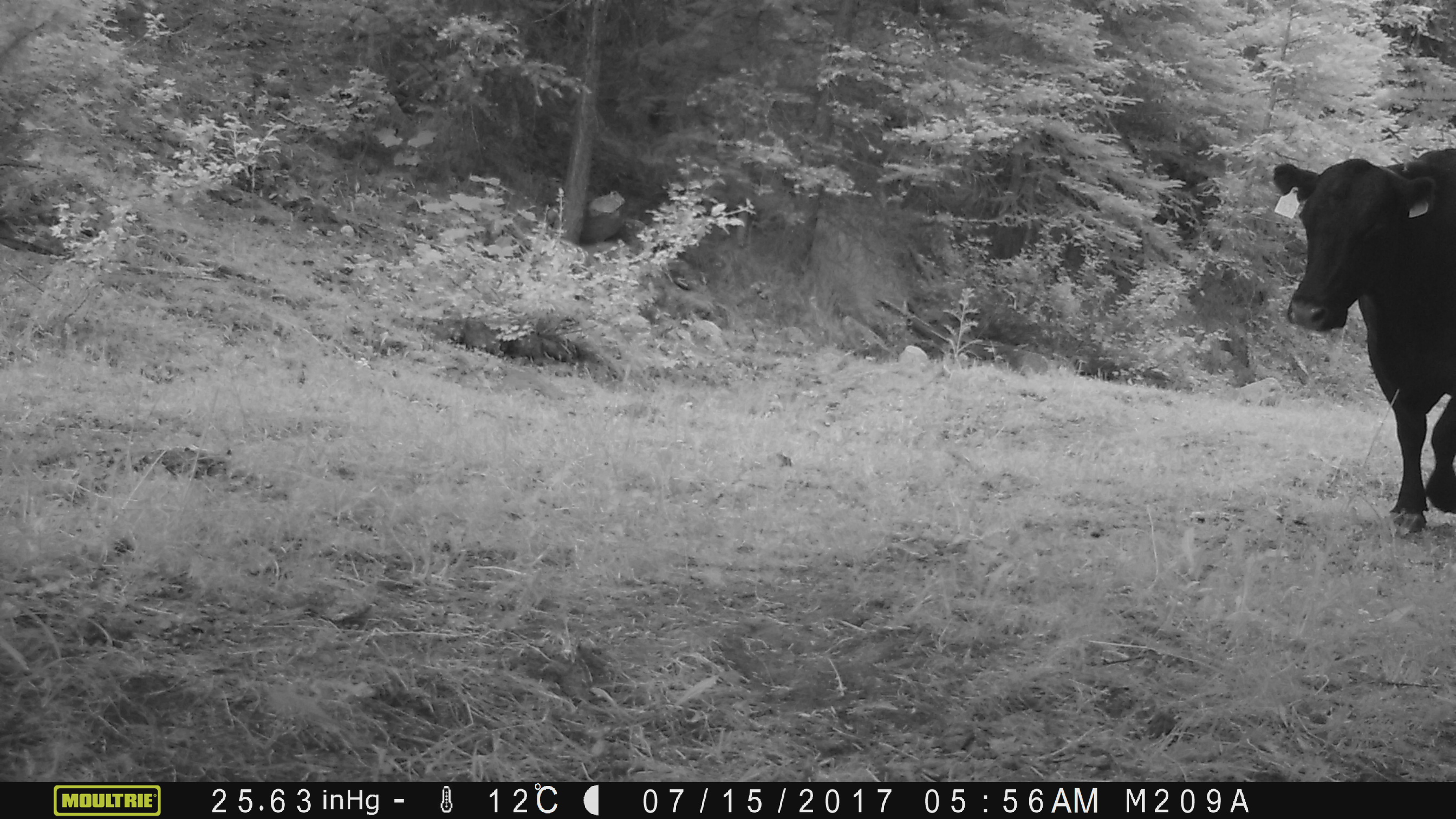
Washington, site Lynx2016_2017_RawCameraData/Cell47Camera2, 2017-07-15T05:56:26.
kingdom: Animalia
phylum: Chordata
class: Mammalia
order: Artiodactyla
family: Bovidae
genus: Bos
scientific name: Bos taurus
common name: domestic cattle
Domestic cattle (Bos taurus). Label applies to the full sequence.